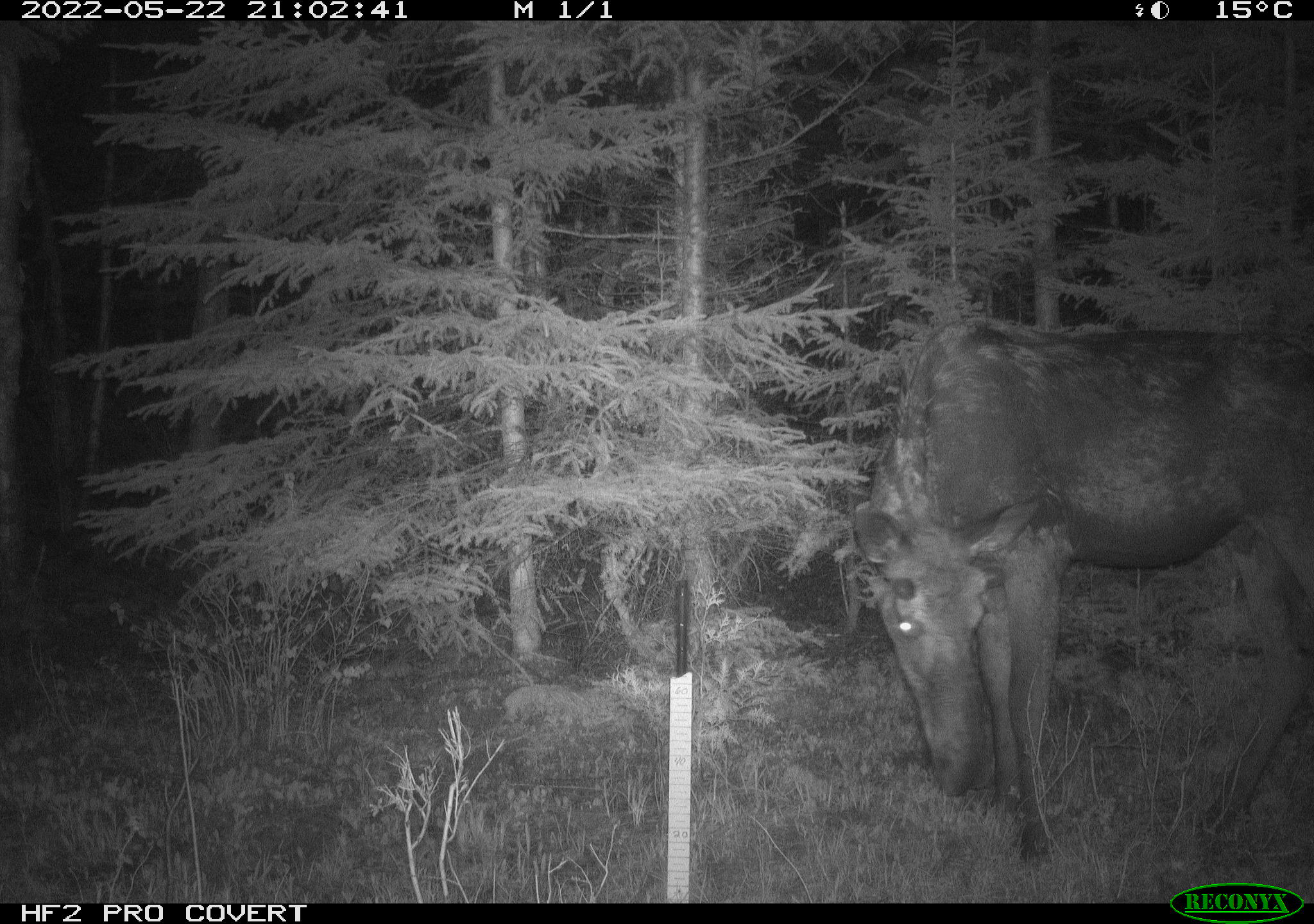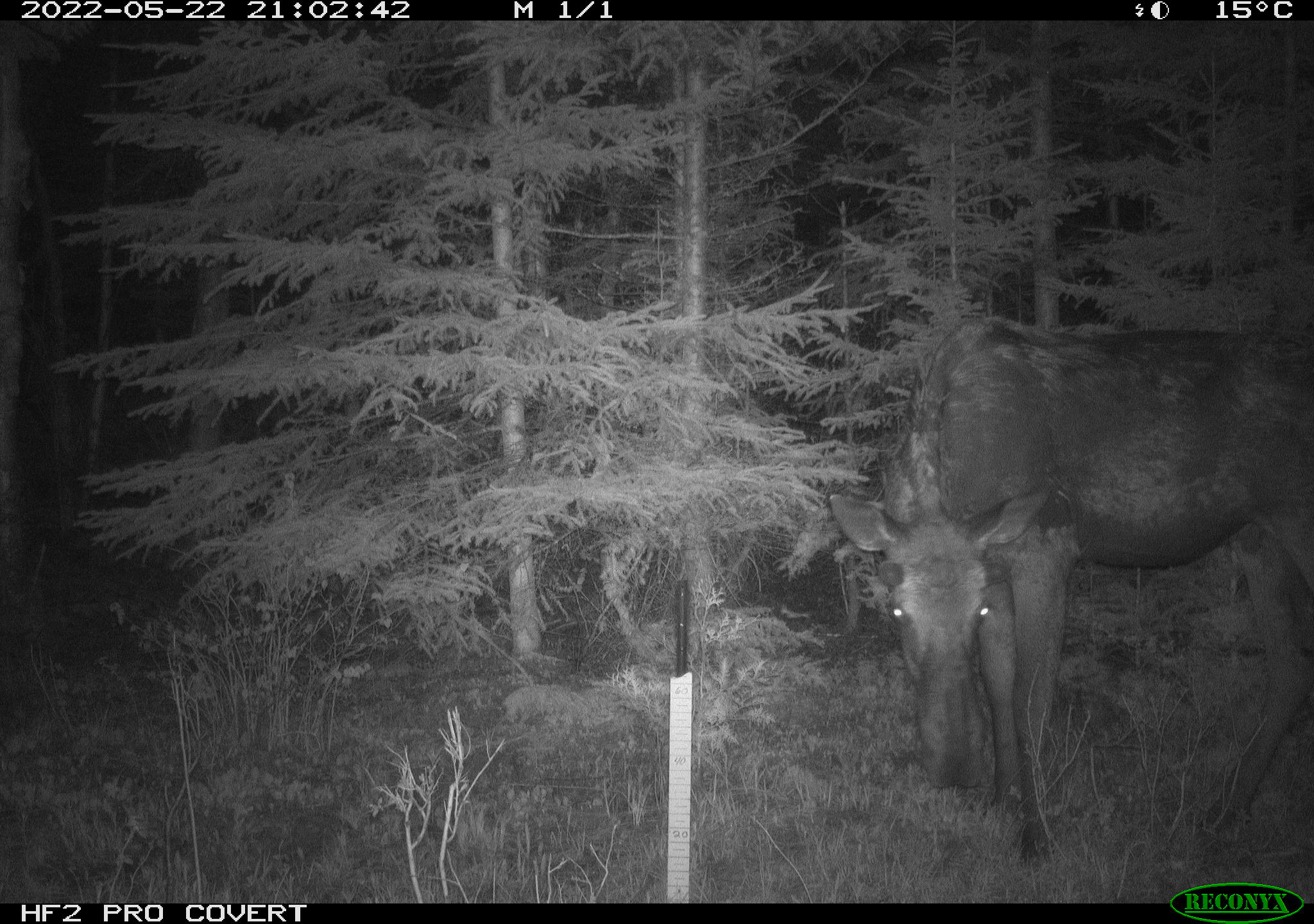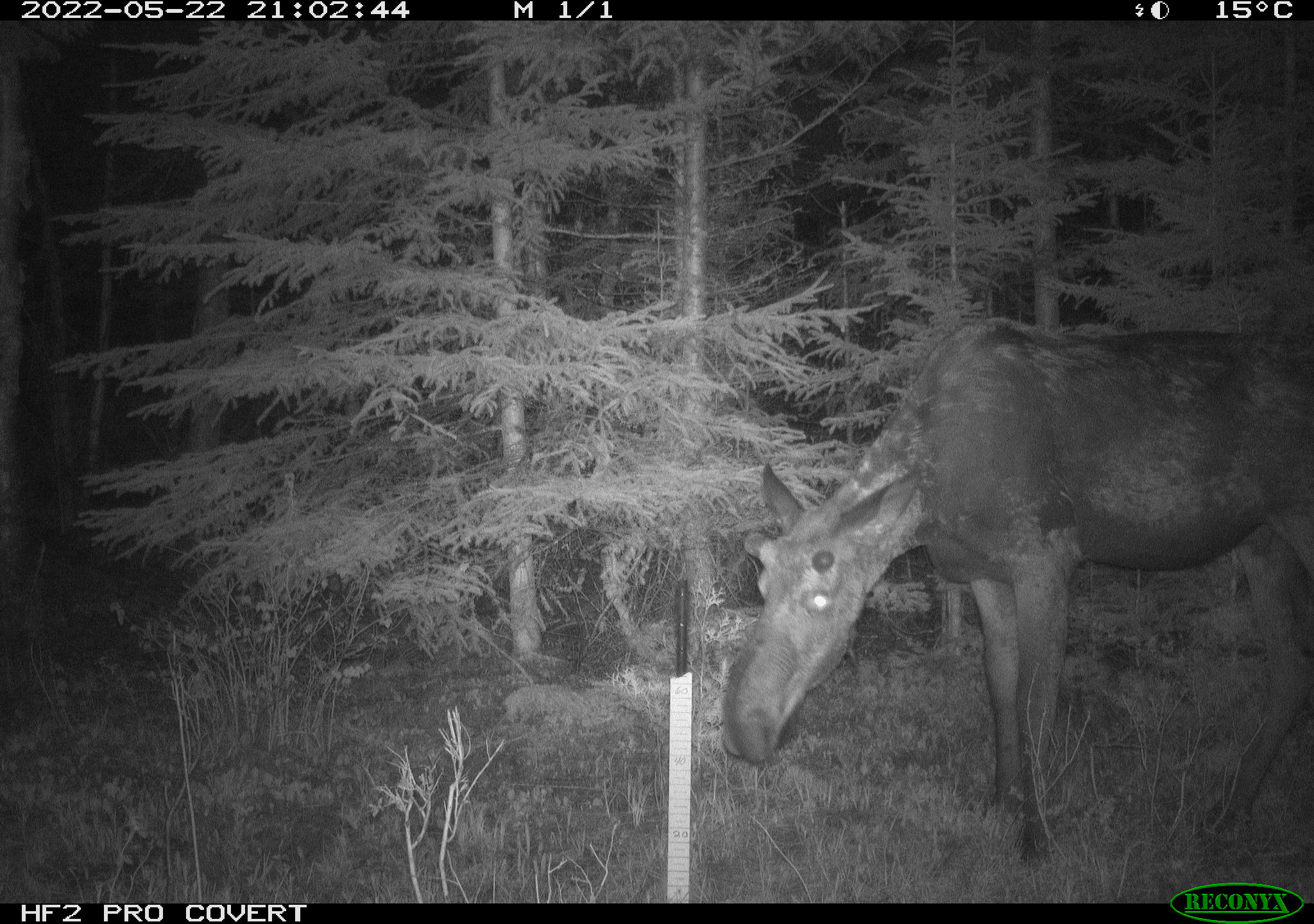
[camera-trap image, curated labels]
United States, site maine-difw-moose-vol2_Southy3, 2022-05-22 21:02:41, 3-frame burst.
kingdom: Animalia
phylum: Chordata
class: Mammalia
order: Artiodactyla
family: Cervidae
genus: Alces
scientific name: Alces alces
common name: moose